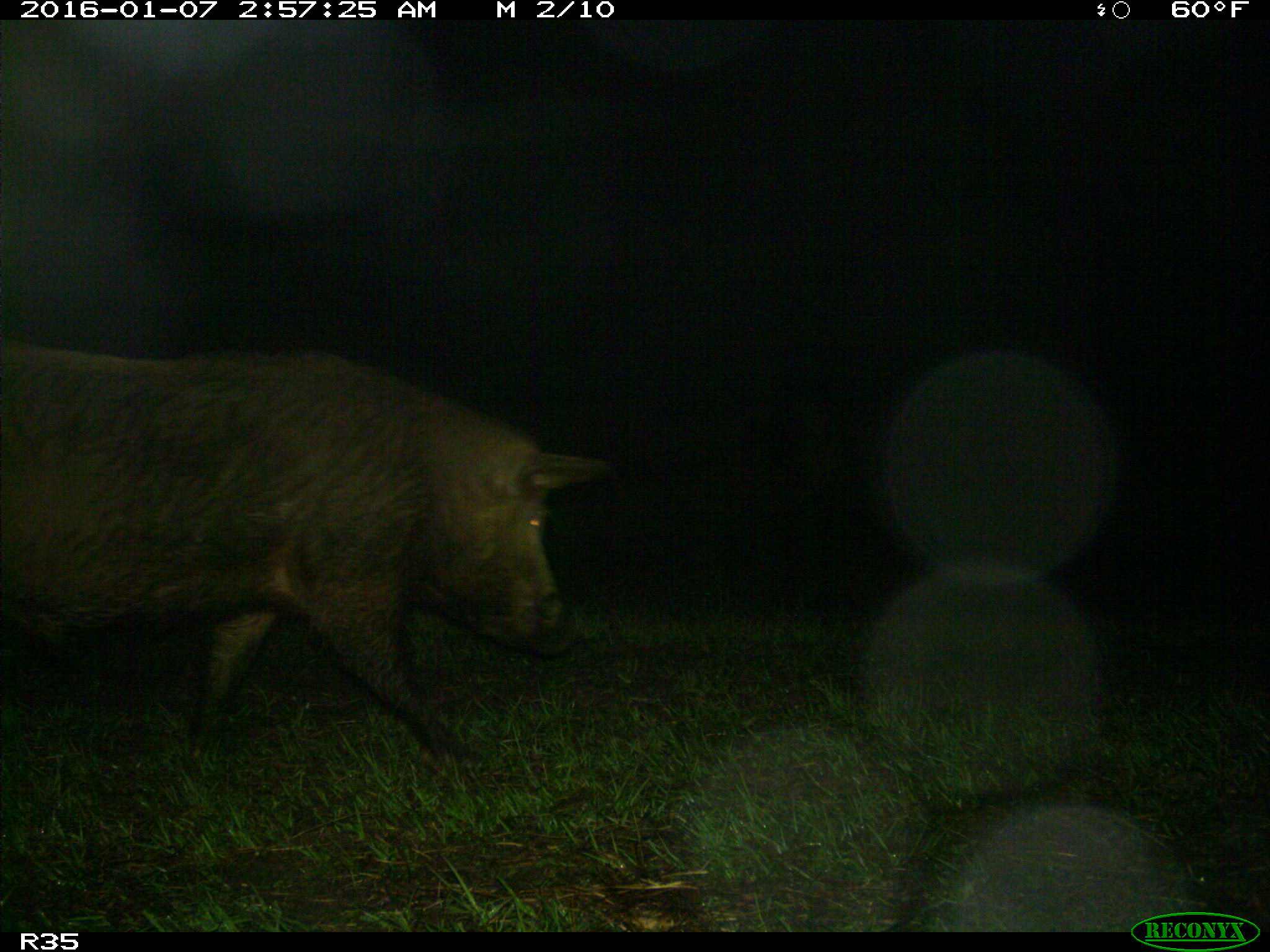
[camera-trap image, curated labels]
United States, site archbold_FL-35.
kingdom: Animalia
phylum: Chordata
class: Mammalia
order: Artiodactyla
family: Suidae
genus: Sus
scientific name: Sus scrofa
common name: wild boar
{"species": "Sus scrofa (wild boar)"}